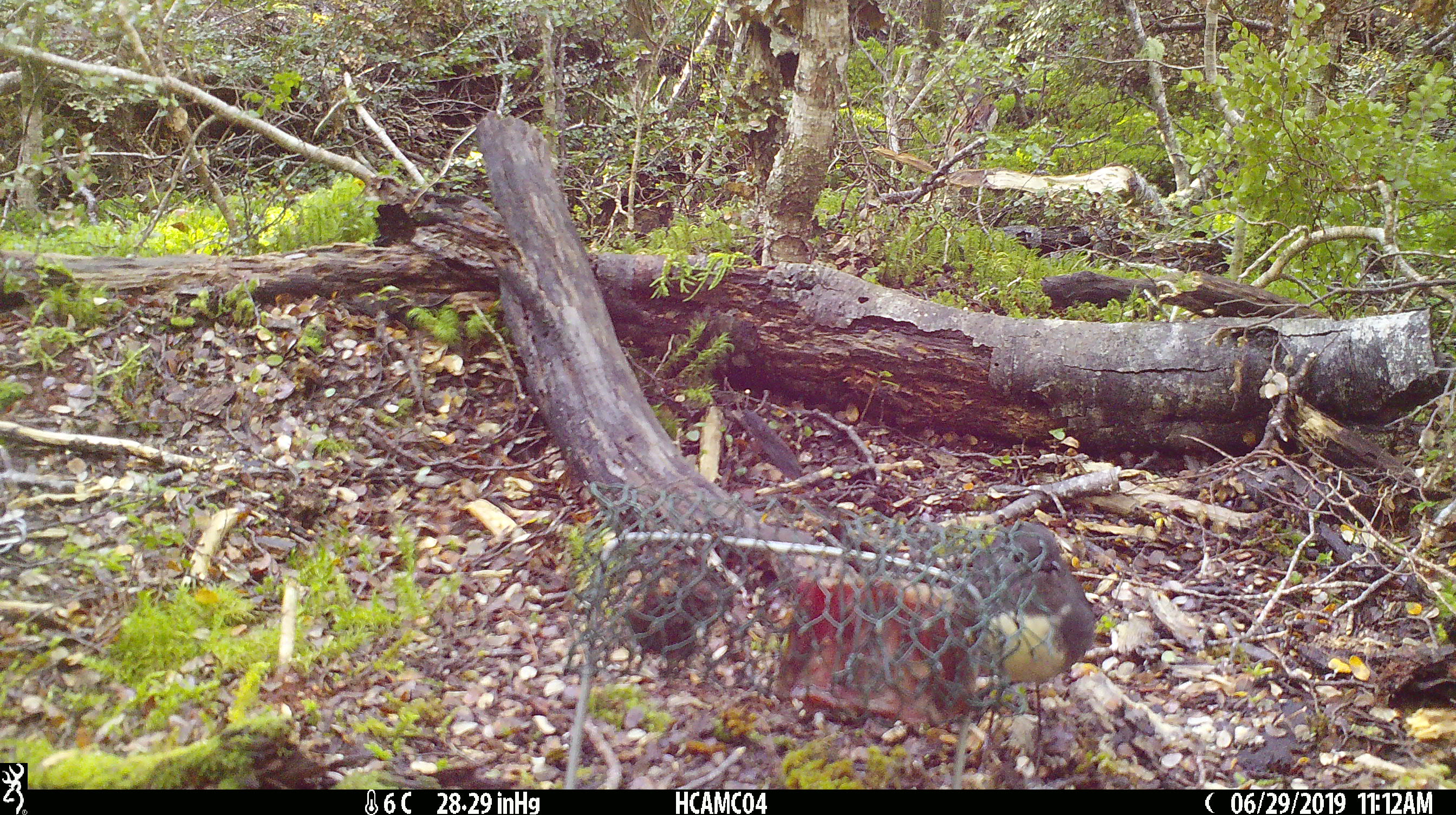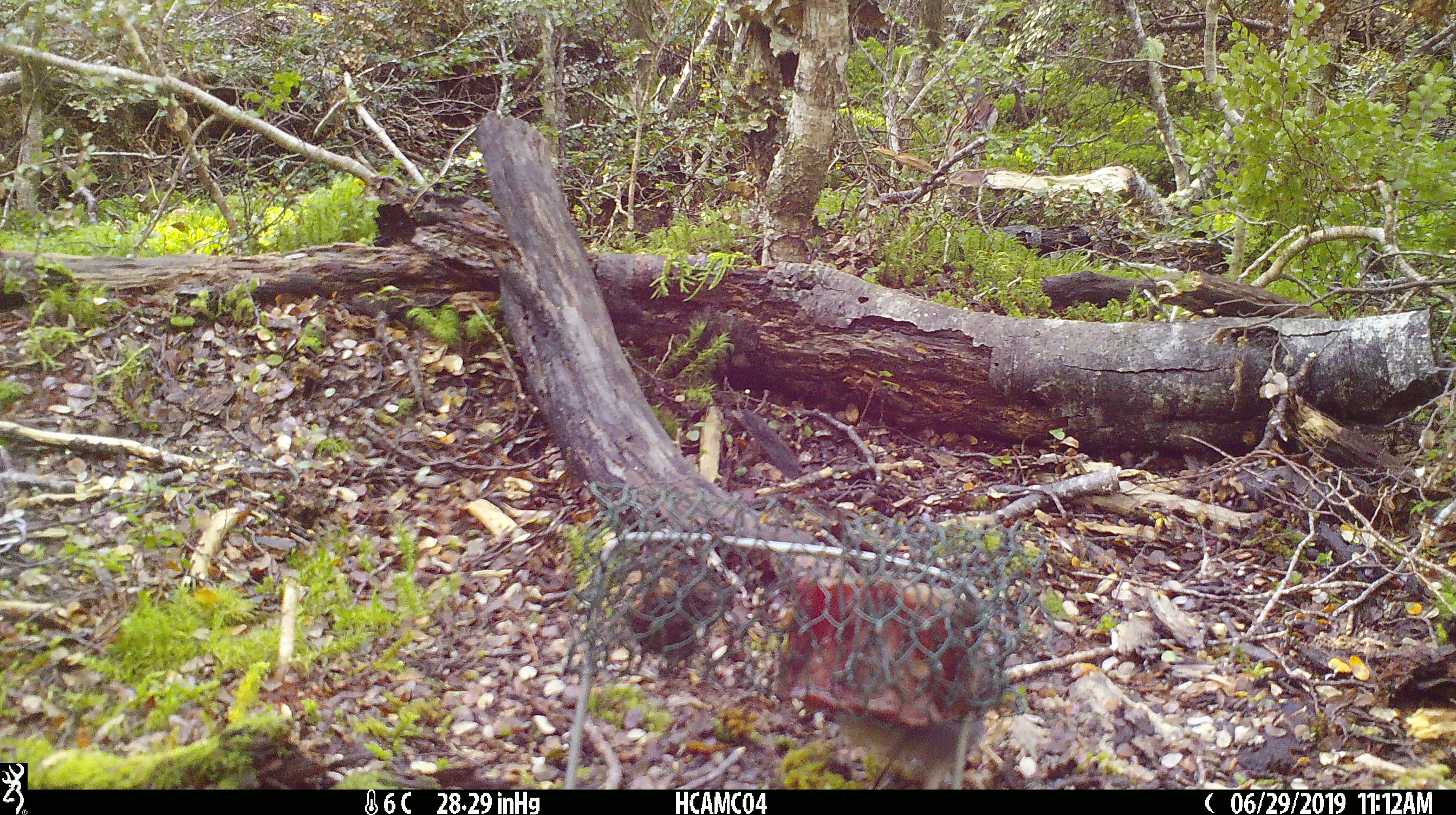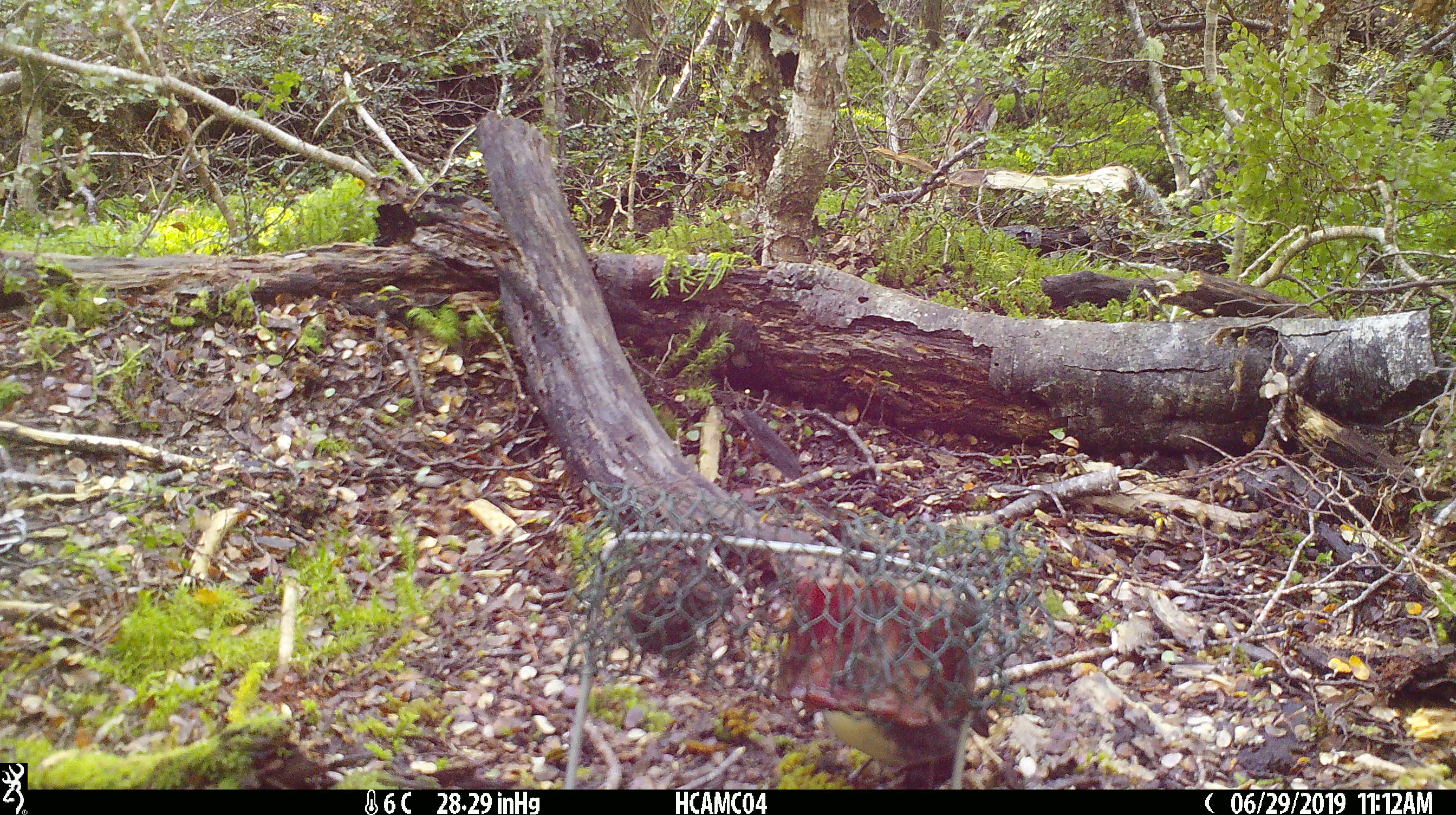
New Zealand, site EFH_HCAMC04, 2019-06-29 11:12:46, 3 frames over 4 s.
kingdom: Animalia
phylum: Chordata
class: Aves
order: Passeriformes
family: Petroicidae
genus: Petroica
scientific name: Petroica australis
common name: new zealand robin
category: robin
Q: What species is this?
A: Robin (new zealand robin) (Petroica australis).